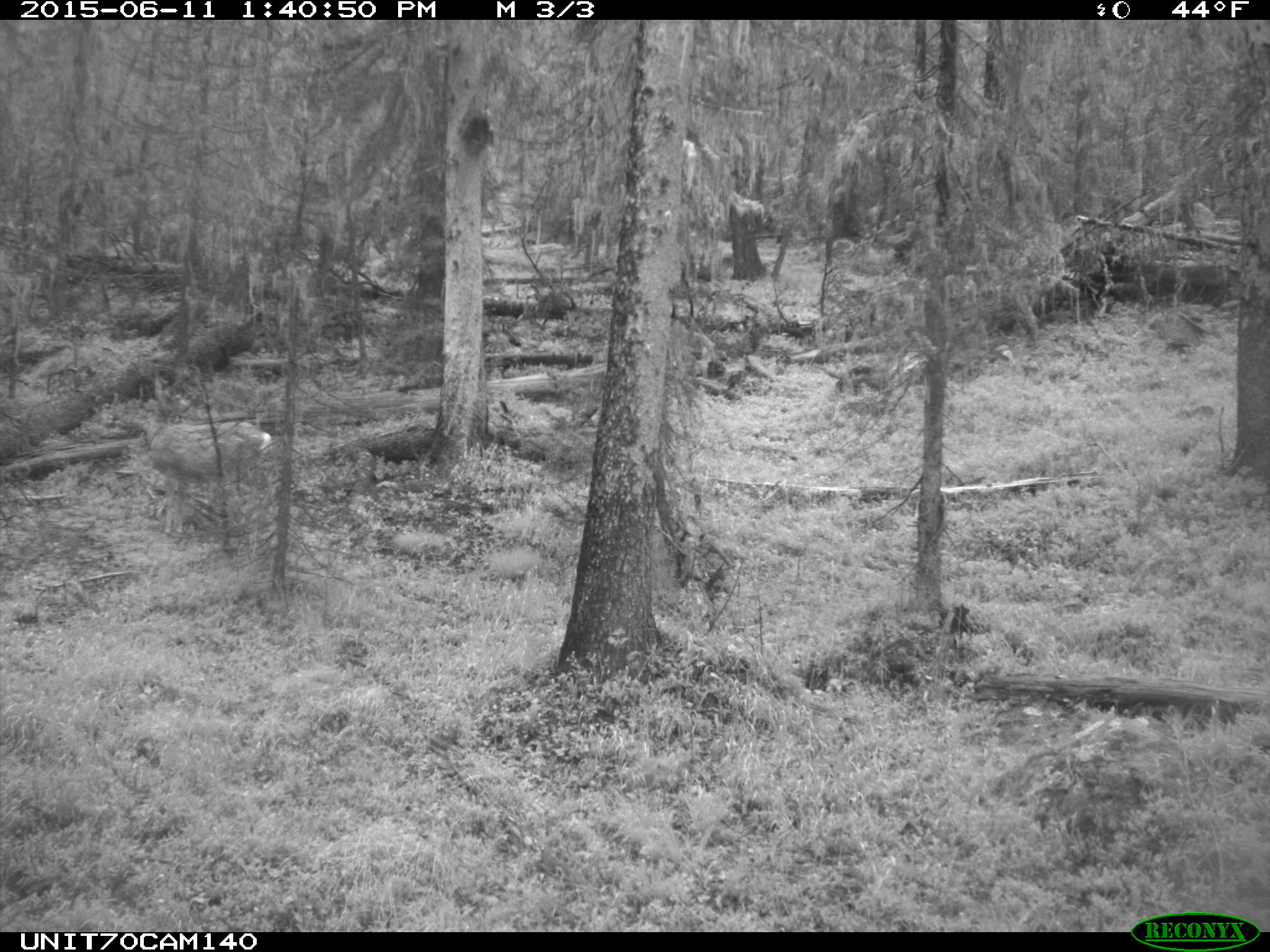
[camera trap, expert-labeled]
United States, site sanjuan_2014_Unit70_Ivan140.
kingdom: Animalia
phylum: Chordata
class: Mammalia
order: Artiodactyla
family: Cervidae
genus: Odocoileus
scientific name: Odocoileus hemionus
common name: mule deer